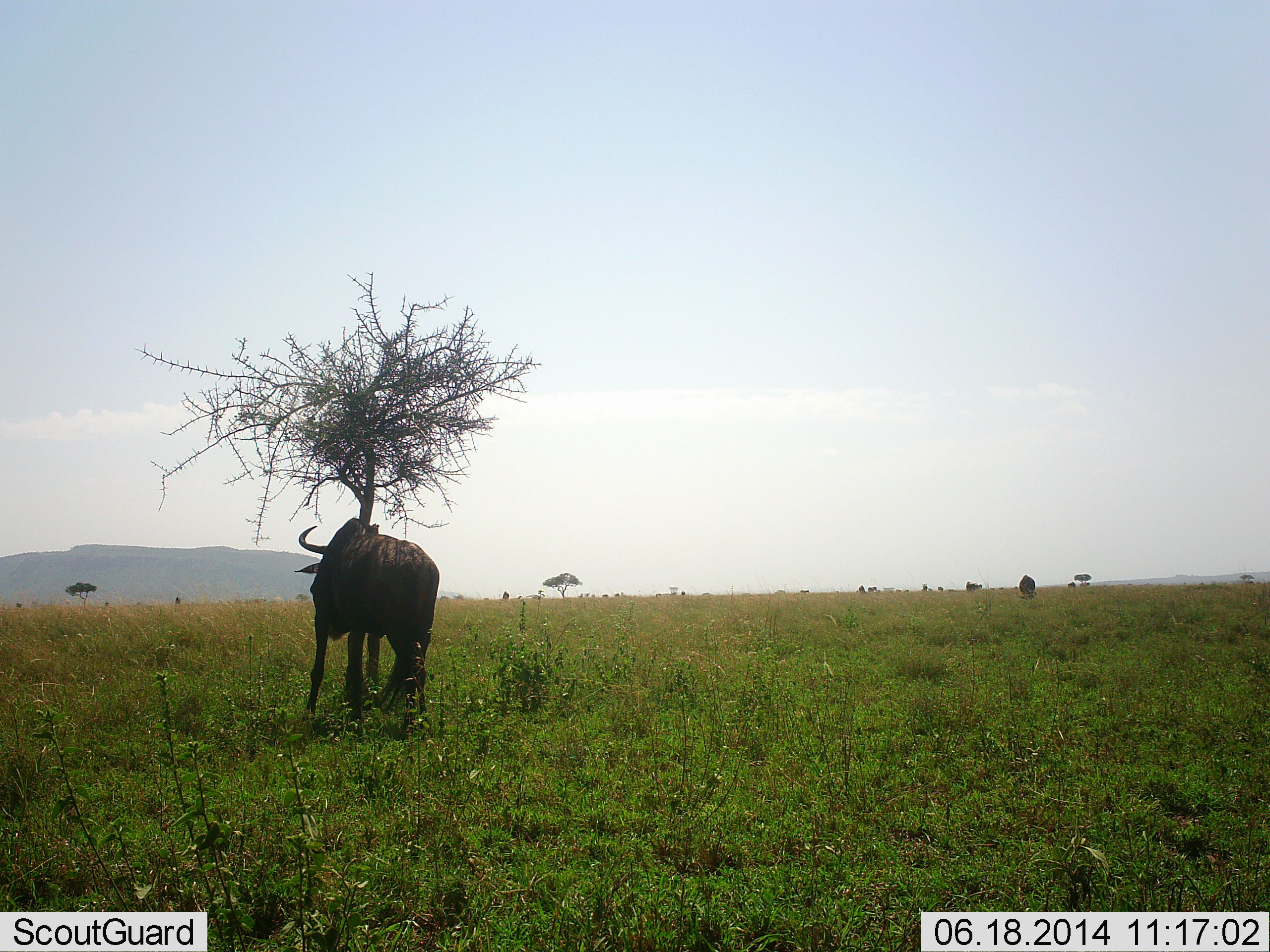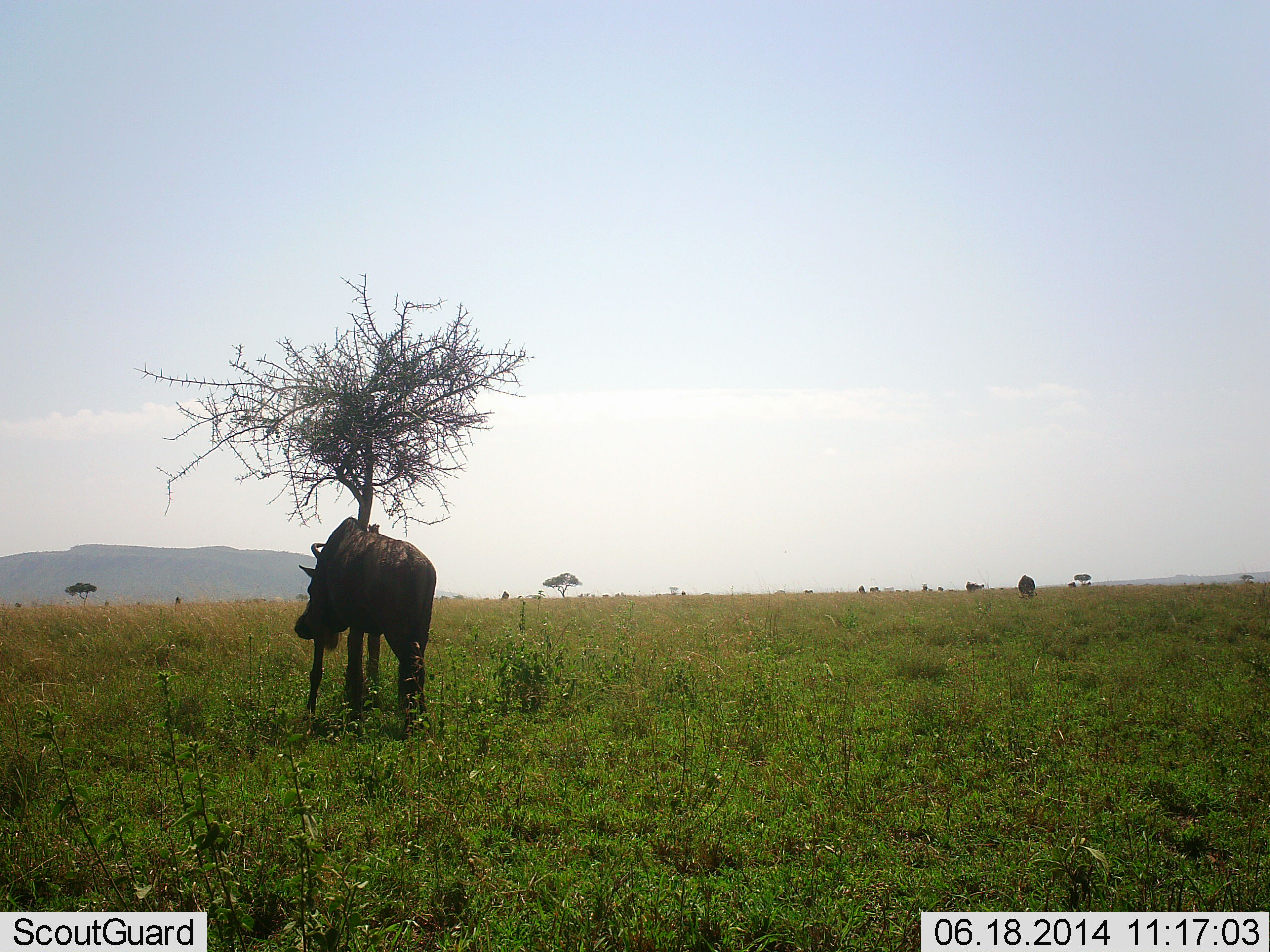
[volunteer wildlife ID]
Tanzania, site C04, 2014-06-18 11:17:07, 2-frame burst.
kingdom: Animalia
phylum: Chordata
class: Mammalia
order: Artiodactyla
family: Bovidae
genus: Connochaetes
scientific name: Connochaetes taurinus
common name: blue wildebeest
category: wildebeest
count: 2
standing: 80%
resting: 0%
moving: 20%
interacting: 20%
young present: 0%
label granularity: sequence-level